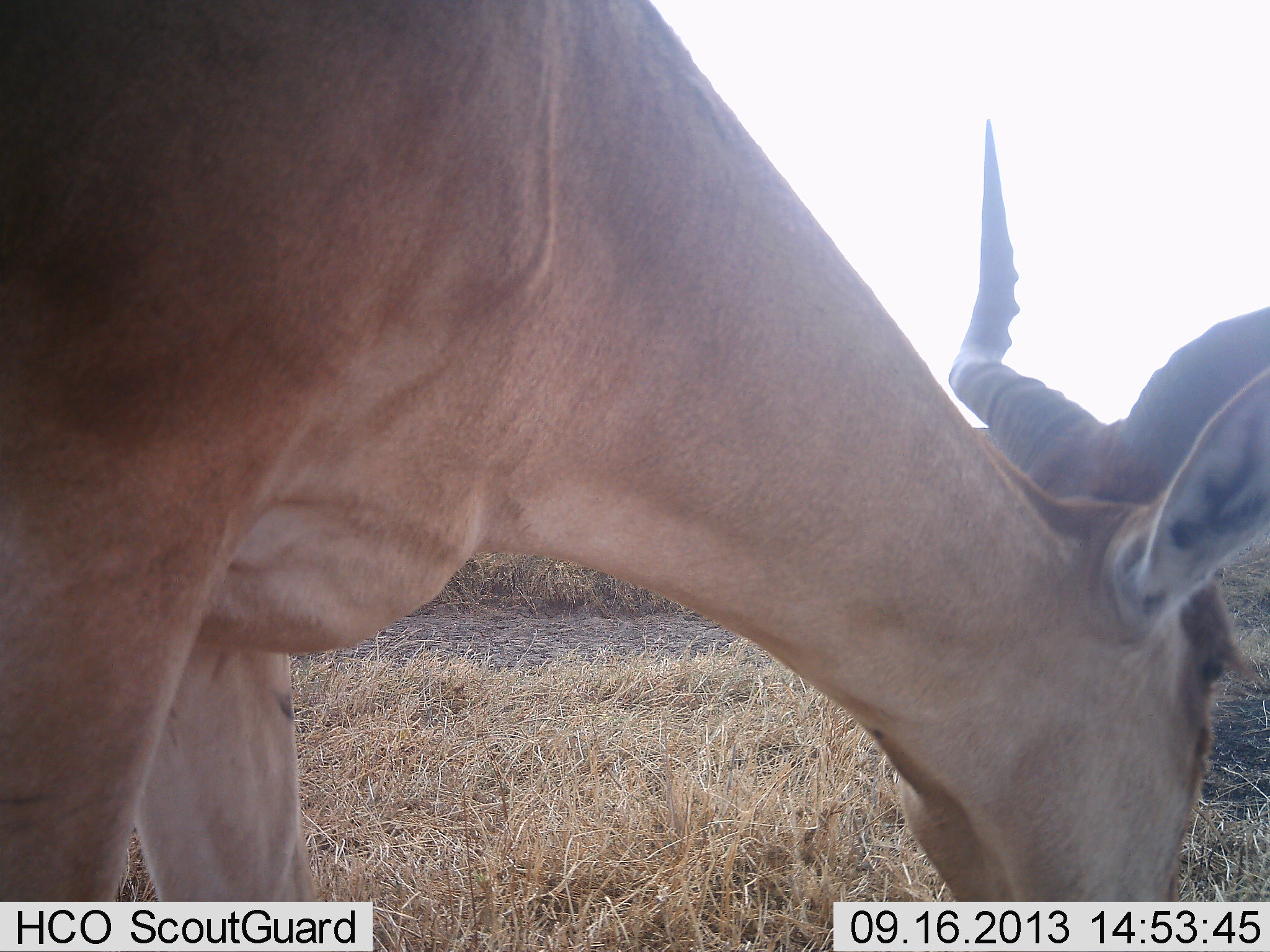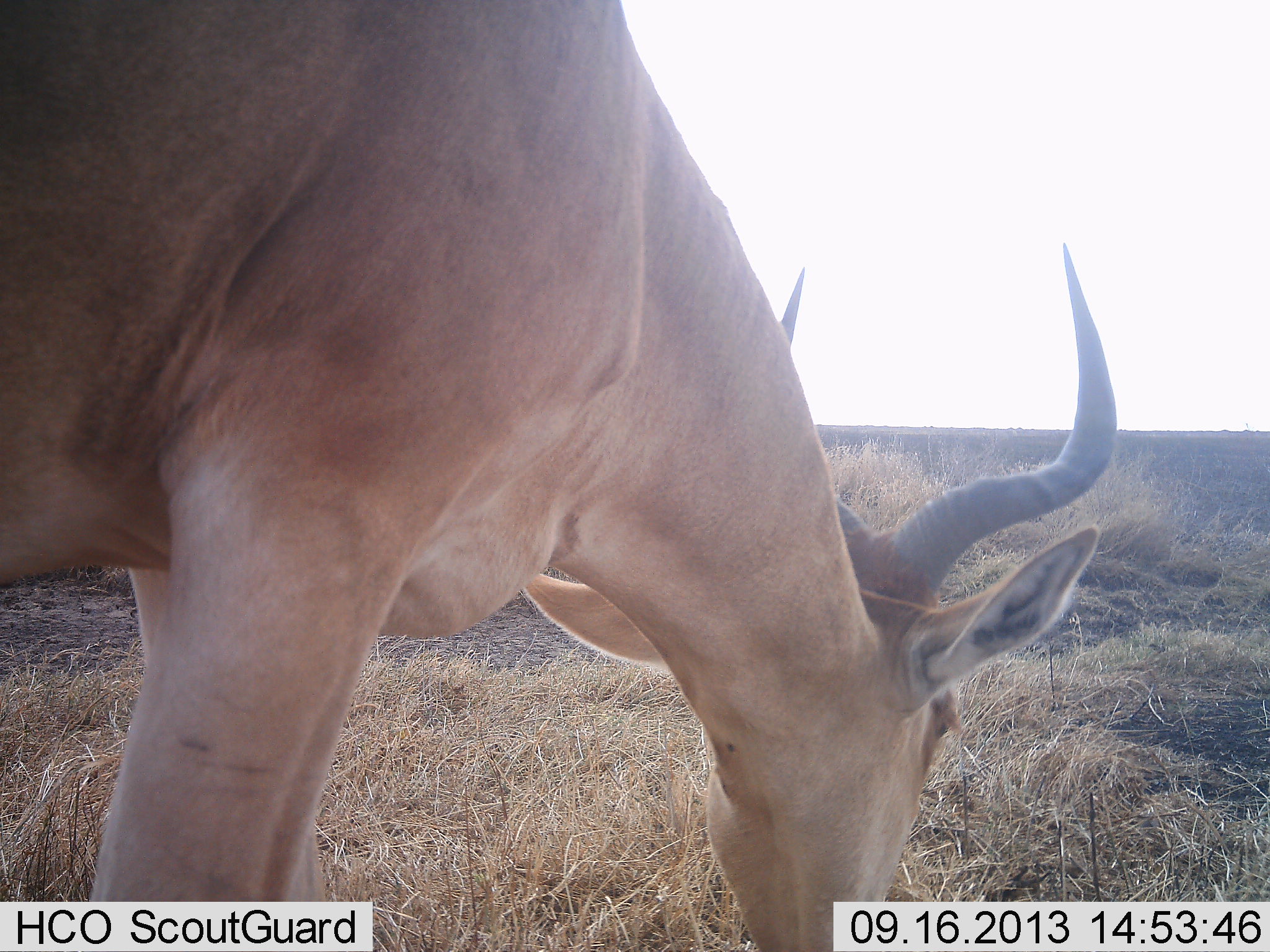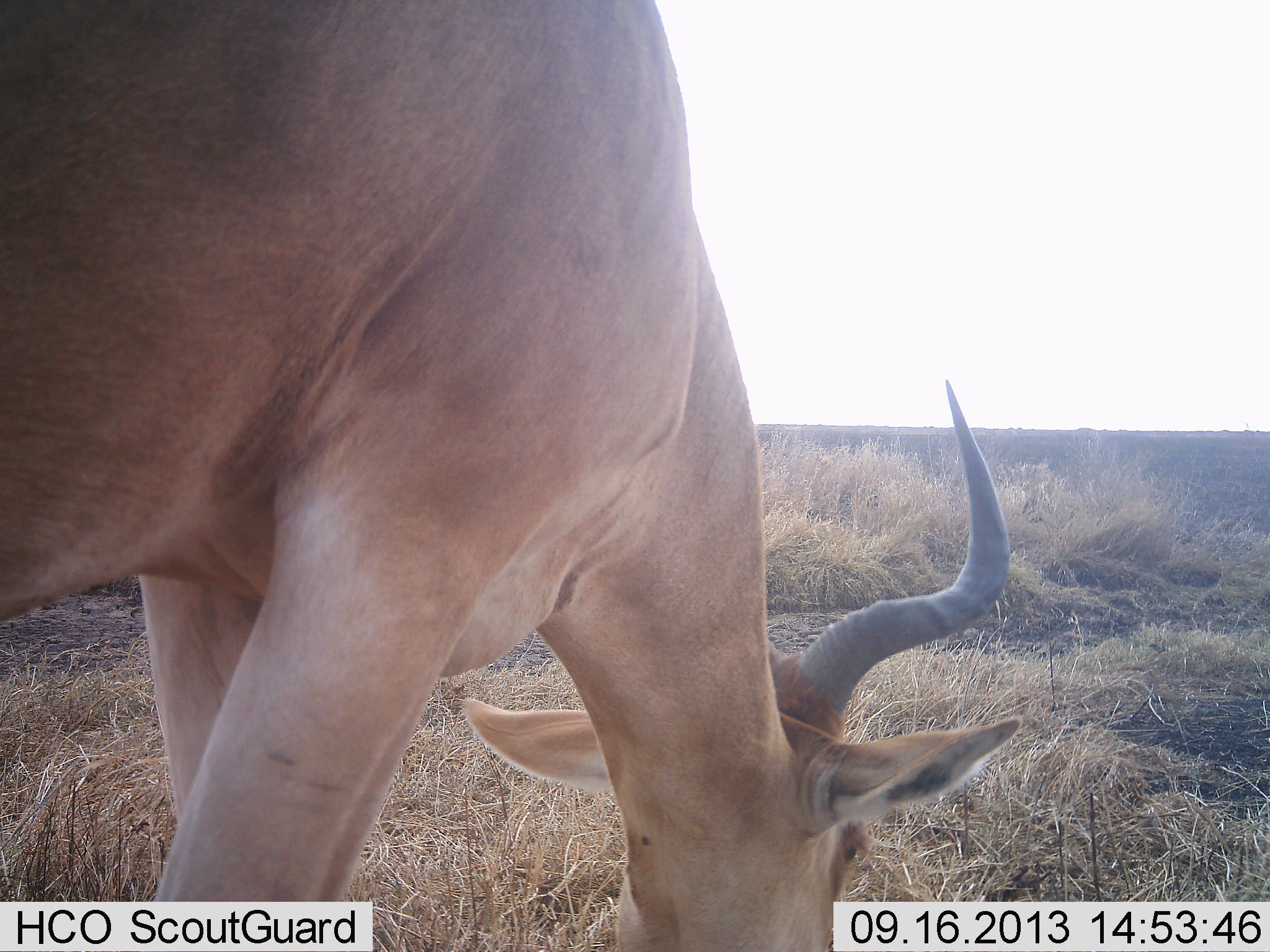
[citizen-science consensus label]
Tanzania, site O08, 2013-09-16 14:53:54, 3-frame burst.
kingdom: Animalia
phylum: Chordata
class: Mammalia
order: Artiodactyla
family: Bovidae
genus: Alcelaphus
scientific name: Alcelaphus buselaphus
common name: hartebeest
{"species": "hartebeest (Alcelaphus buselaphus)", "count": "1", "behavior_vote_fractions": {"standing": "10%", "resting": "0%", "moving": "20%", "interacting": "0%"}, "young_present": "0%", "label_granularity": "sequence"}